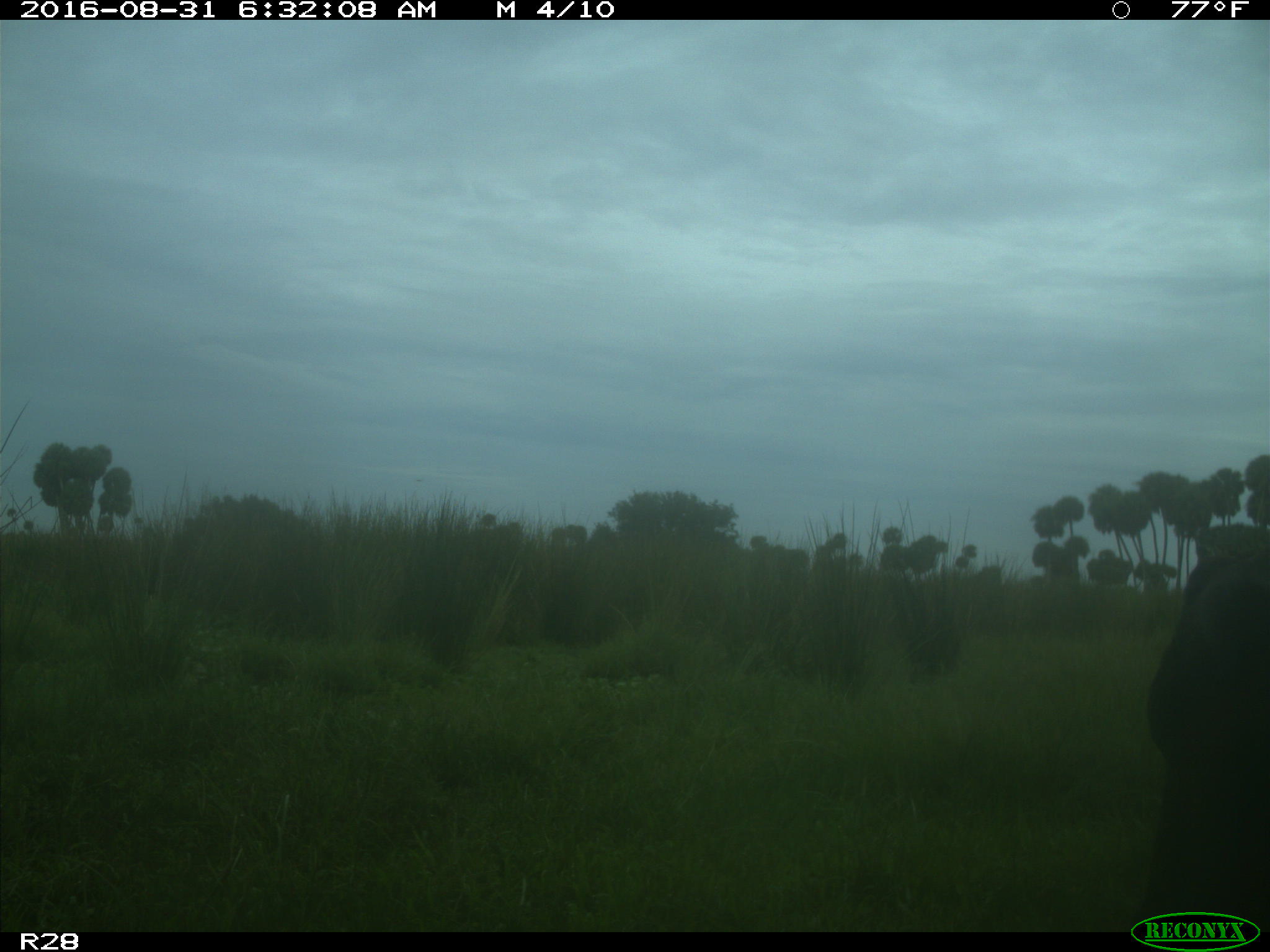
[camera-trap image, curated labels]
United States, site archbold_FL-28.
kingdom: Animalia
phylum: Chordata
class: Mammalia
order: Artiodactyla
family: Bovidae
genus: Bos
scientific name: Bos taurus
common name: domestic cow